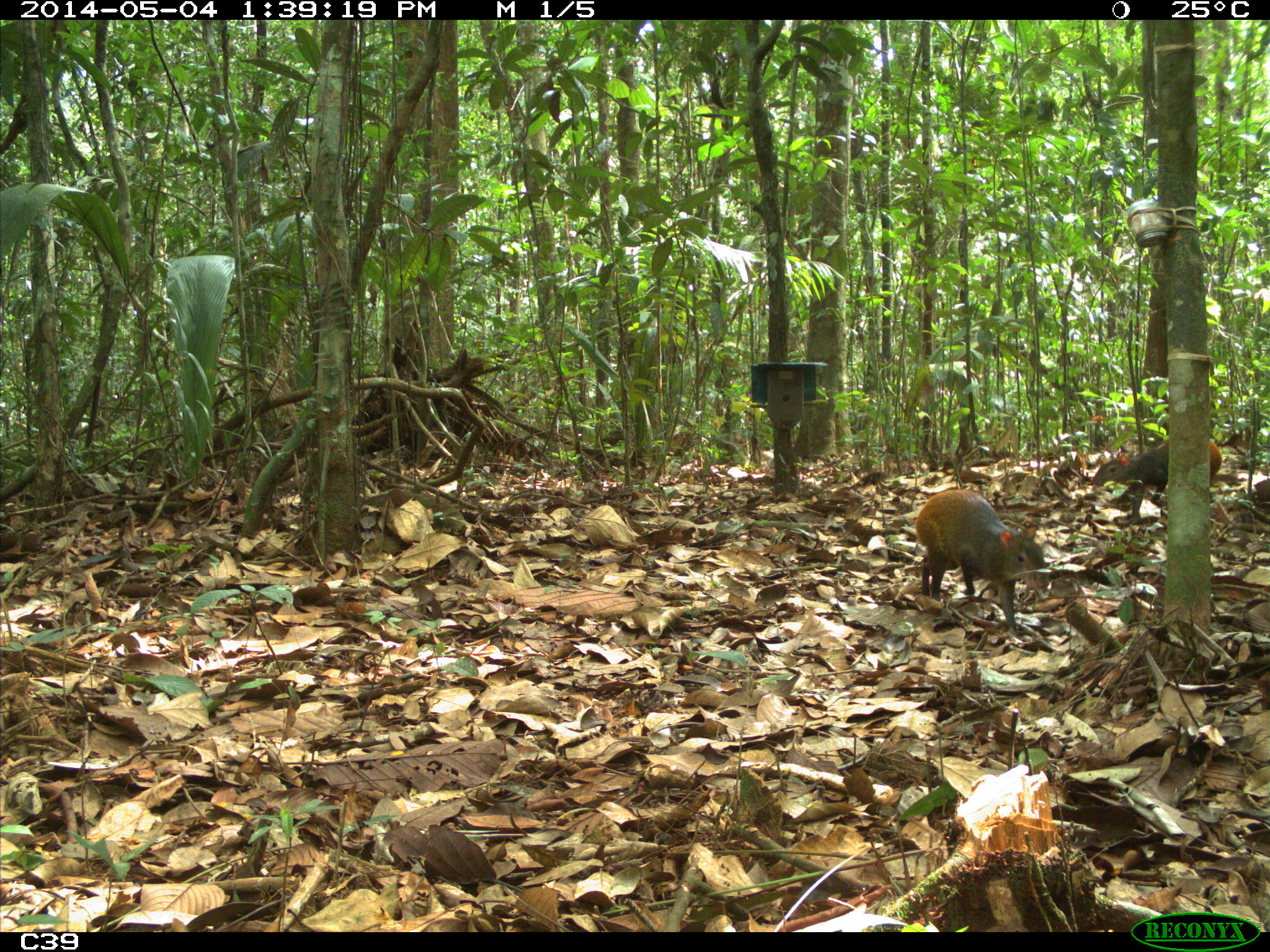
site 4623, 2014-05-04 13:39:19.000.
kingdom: Animalia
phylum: Chordata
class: Mammalia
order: Rodentia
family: Dasyproctidae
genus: Dasyprocta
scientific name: Dasyprocta leporina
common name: red-rumped agouti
Dasyprocta leporina (red-rumped agouti), count 2, age adult.